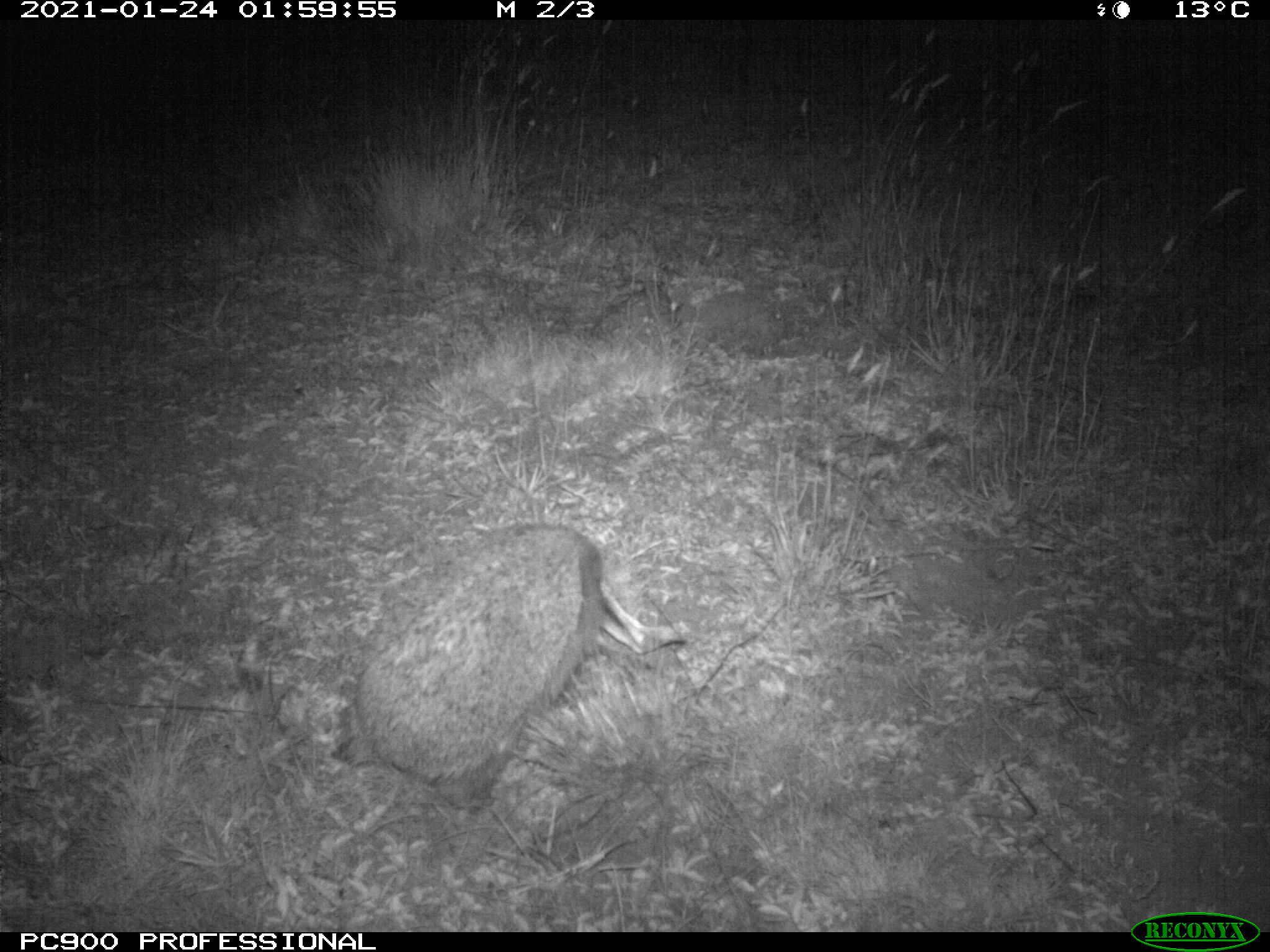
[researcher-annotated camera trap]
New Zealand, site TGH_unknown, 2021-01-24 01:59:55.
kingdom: Animalia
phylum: Chordata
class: Mammalia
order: Eulipotyphla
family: Erinaceidae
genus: Erinaceus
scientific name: Erinaceus europaeus europaeus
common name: european hedgehog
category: hedgehog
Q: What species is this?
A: Hedgehog (european hedgehog) (Erinaceus europaeus europaeus).